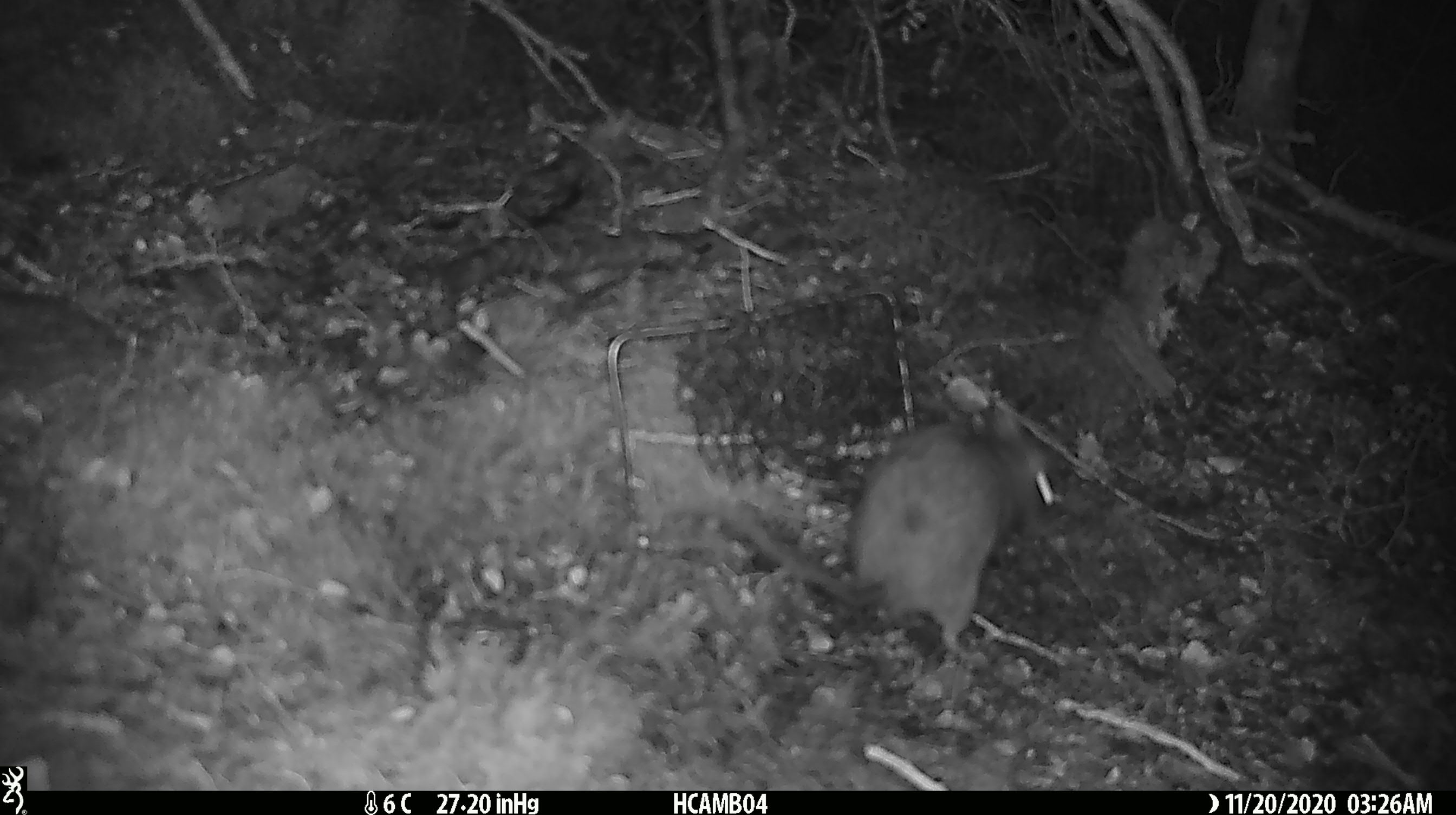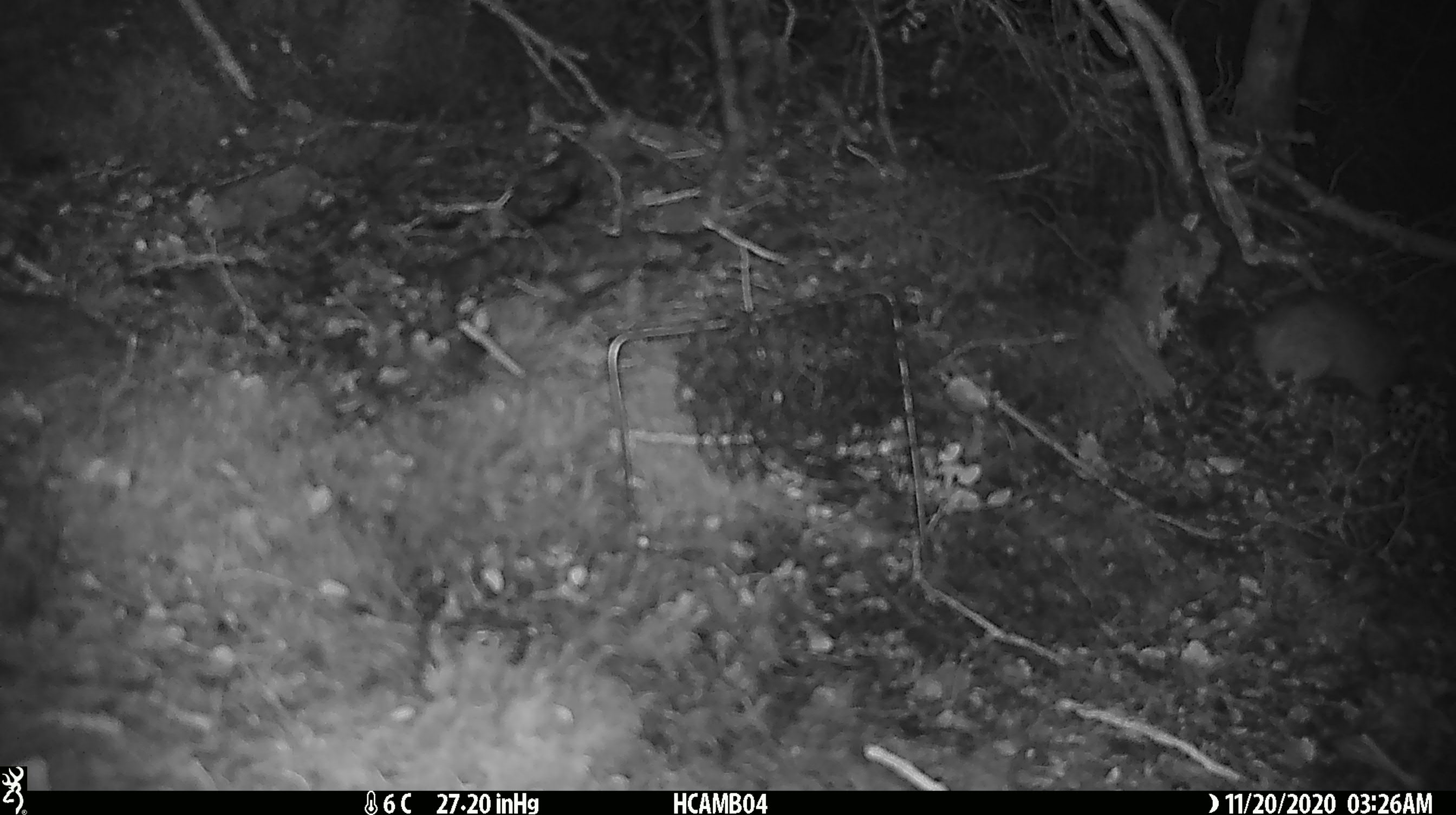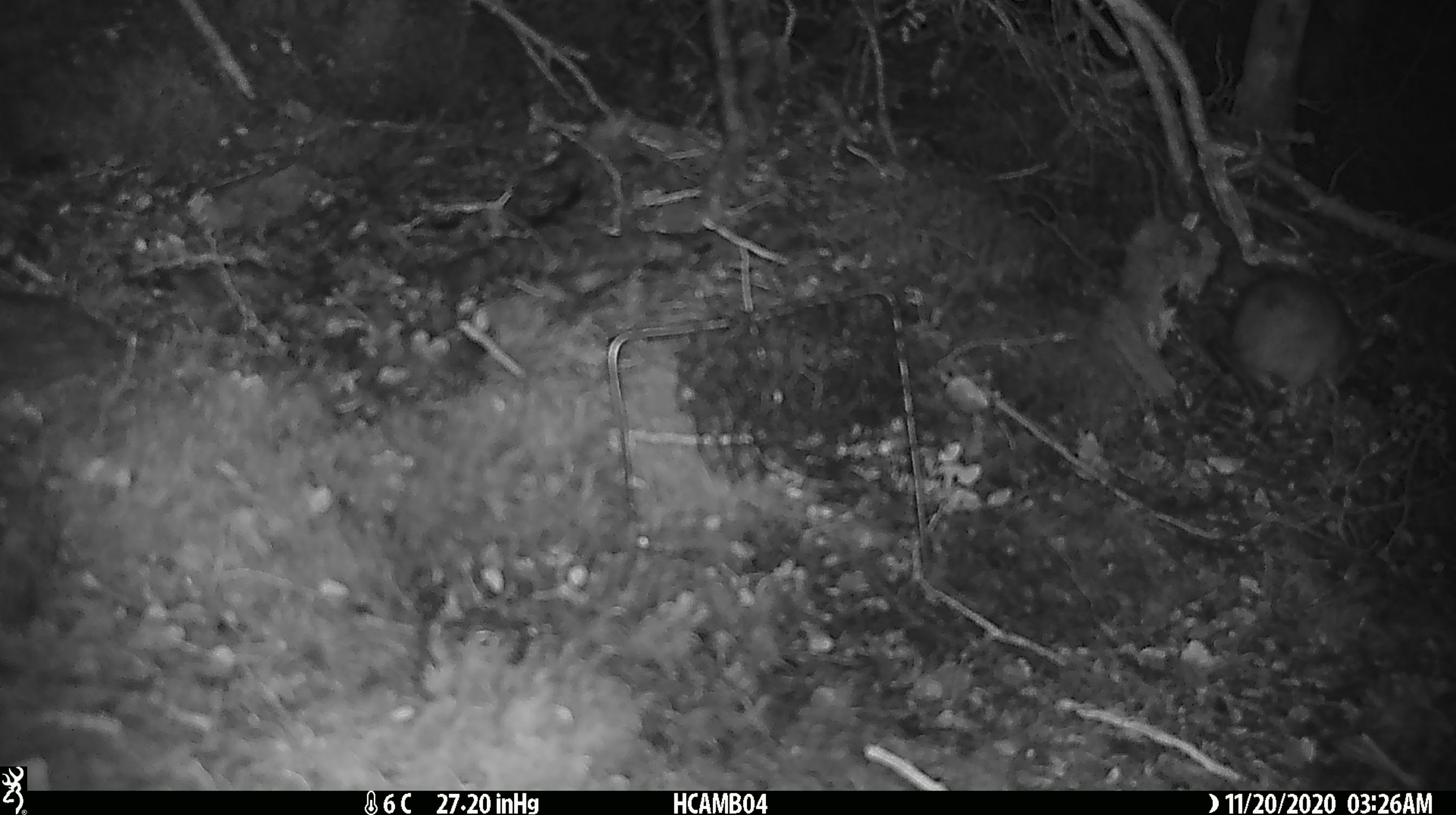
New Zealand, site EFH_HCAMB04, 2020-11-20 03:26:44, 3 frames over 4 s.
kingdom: Animalia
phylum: Chordata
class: Mammalia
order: Rodentia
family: Muridae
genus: Rattus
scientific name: Rattus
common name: rat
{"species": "rat (Rattus)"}